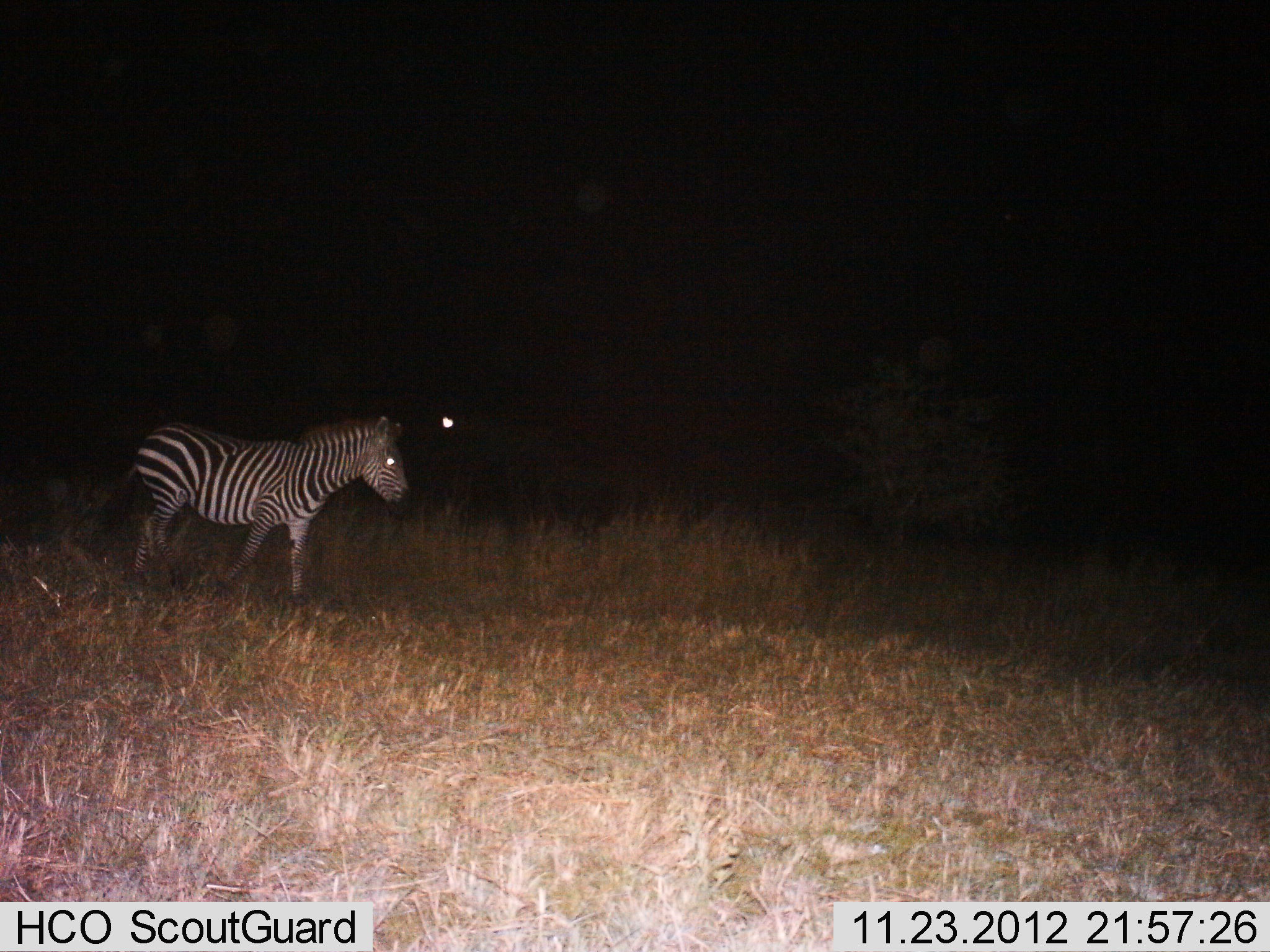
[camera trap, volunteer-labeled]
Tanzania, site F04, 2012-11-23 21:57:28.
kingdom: Animalia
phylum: Chordata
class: Mammalia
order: Perissodactyla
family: Equidae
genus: Equus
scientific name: Equus quagga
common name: plains zebra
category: zebra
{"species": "zebra (plains zebra) (Equus quagga)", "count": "1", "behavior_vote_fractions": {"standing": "50%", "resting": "0%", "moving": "50%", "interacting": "0%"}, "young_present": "0%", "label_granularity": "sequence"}